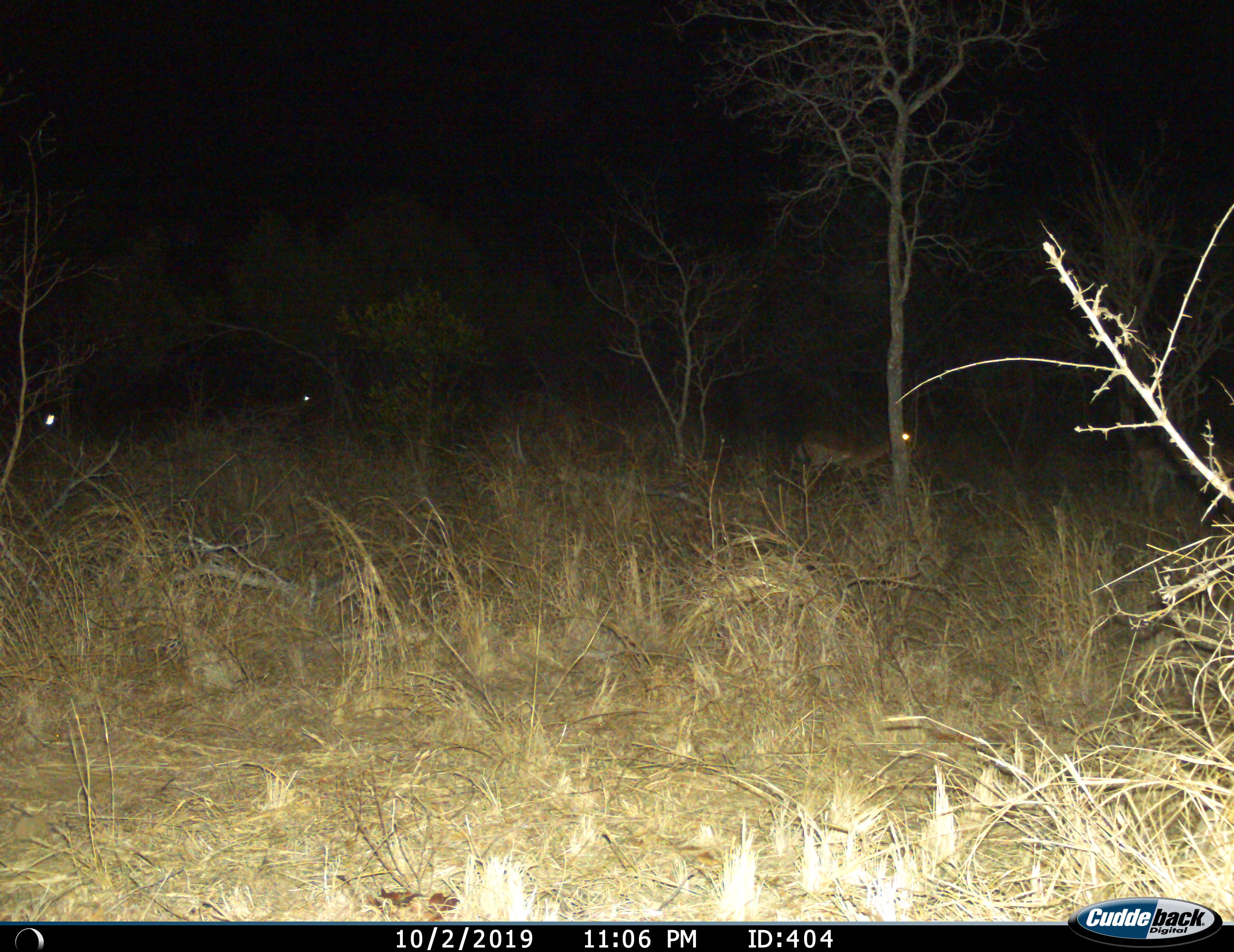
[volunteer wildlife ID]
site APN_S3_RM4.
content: unidentified animal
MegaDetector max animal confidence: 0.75